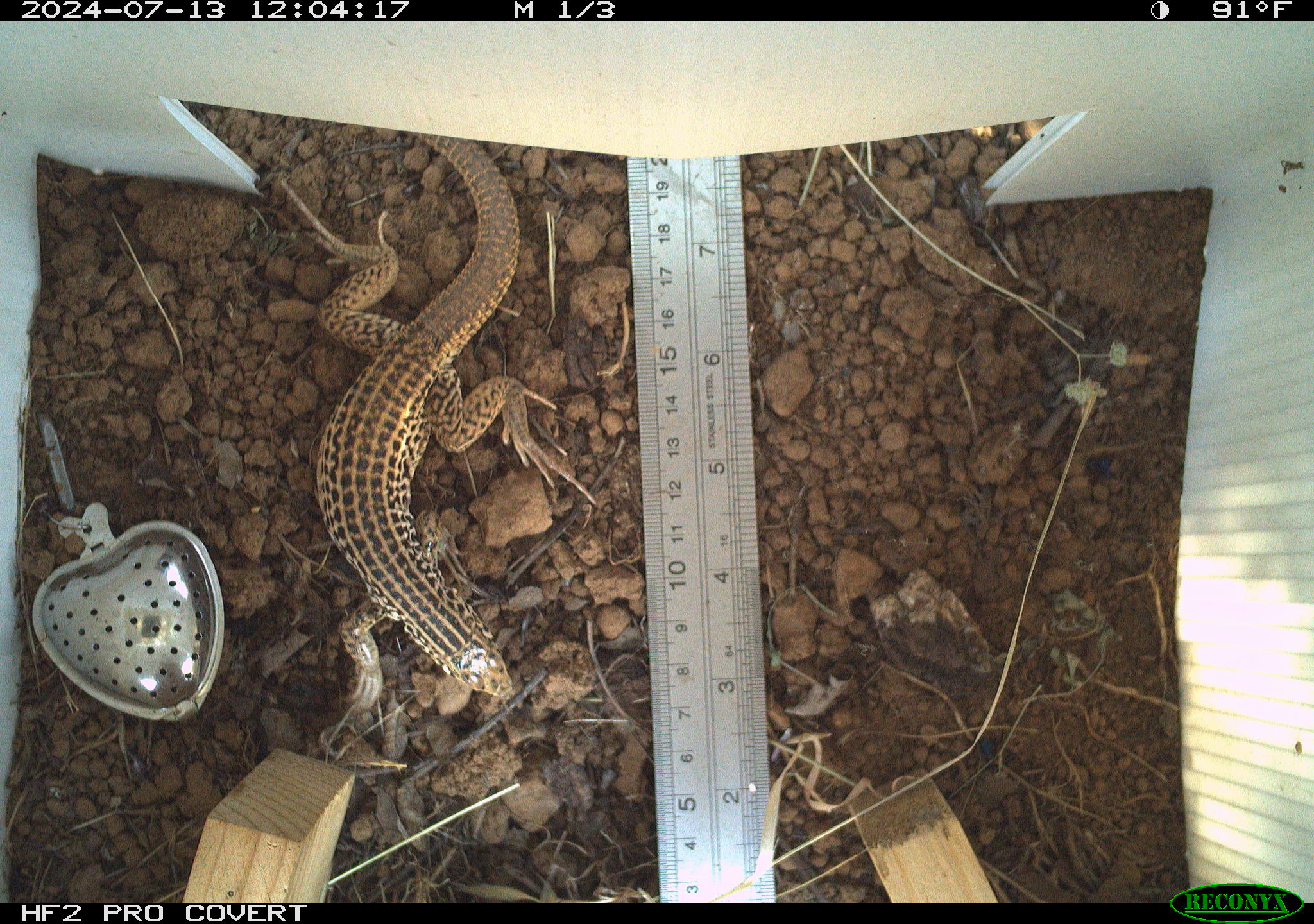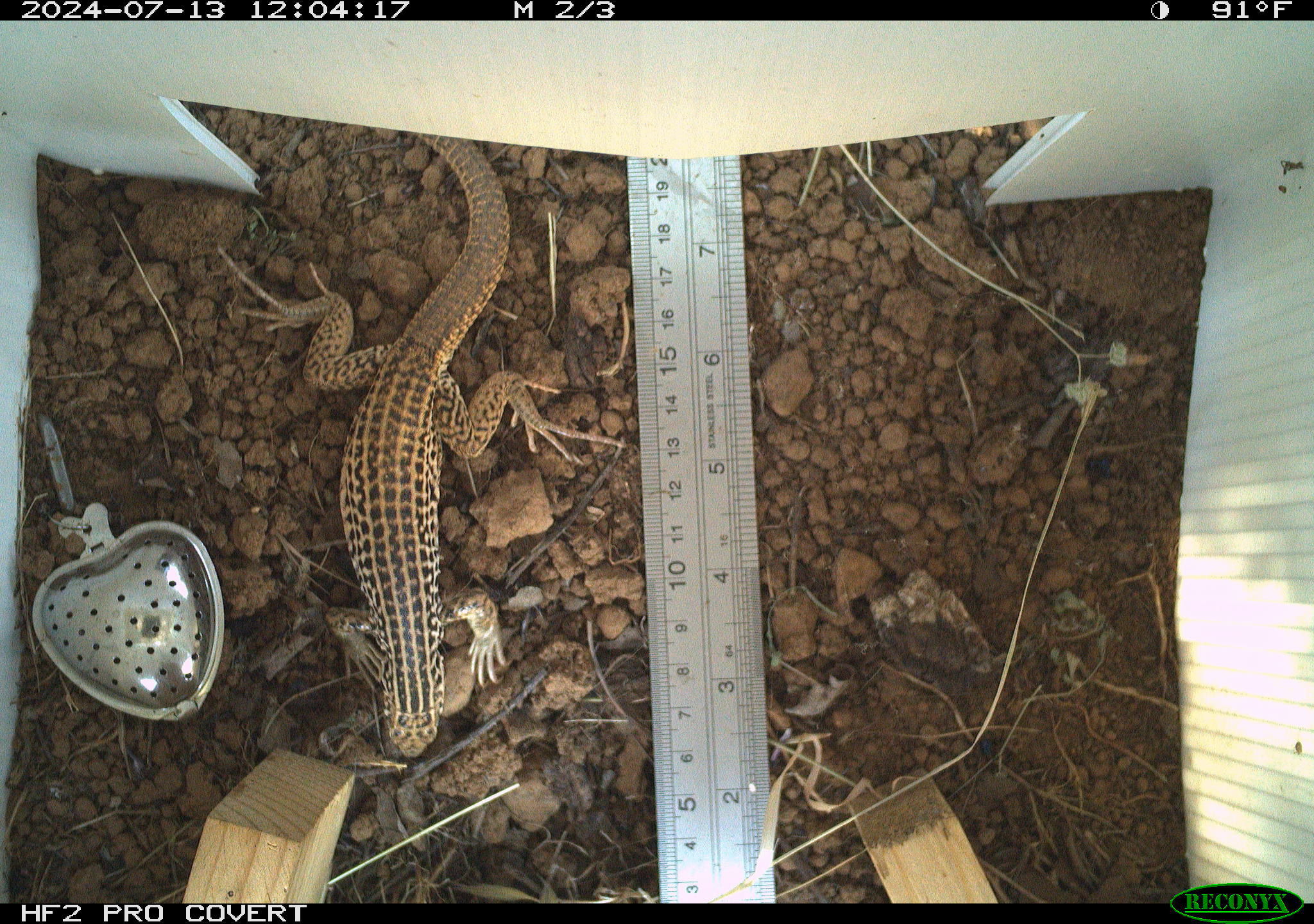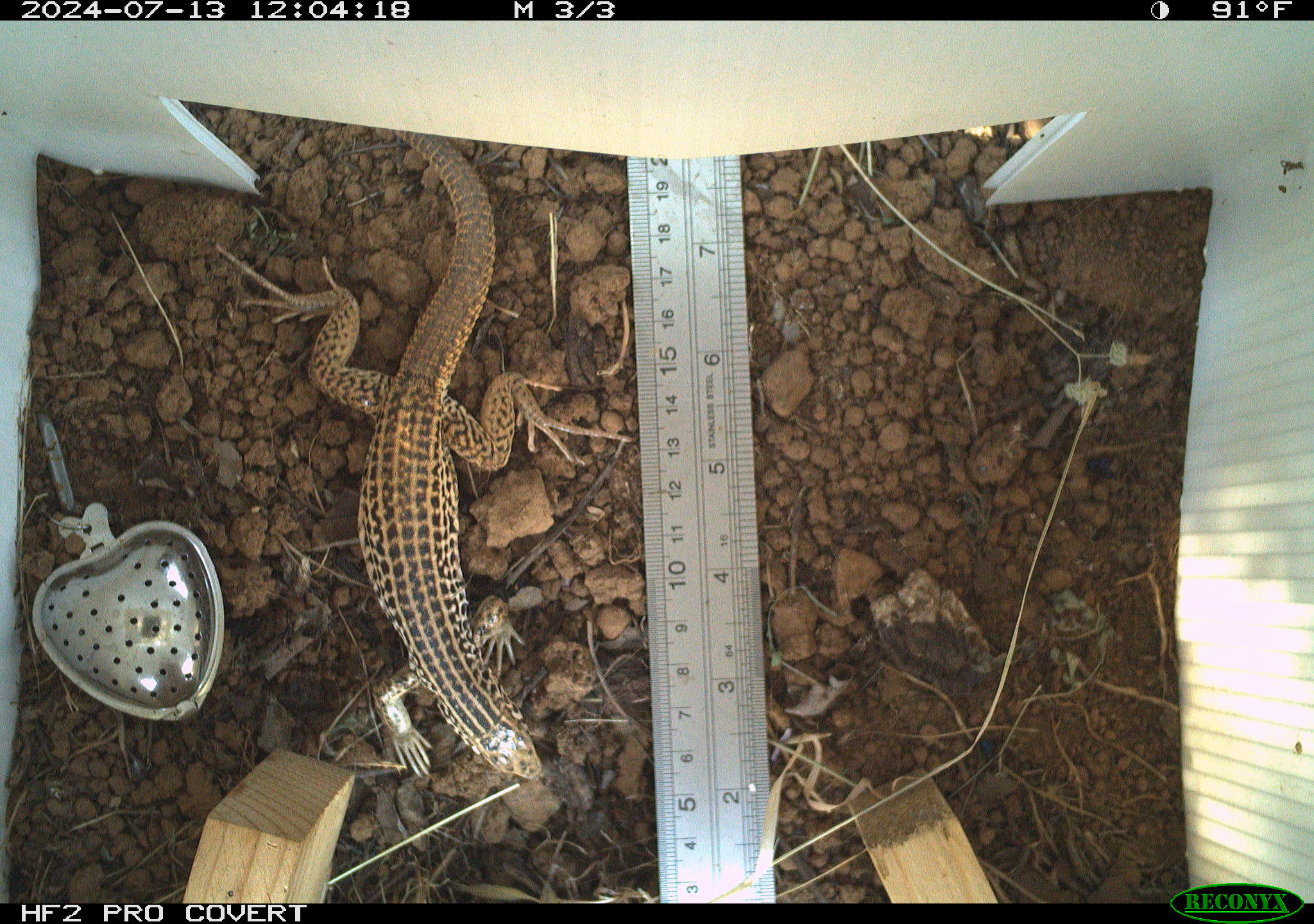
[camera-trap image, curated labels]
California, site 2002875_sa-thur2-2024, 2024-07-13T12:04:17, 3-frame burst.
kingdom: Animalia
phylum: Chordata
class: Reptilia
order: Squamata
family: Teiidae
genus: Aspidoscelis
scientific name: Aspidoscelis tigris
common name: western whiptail